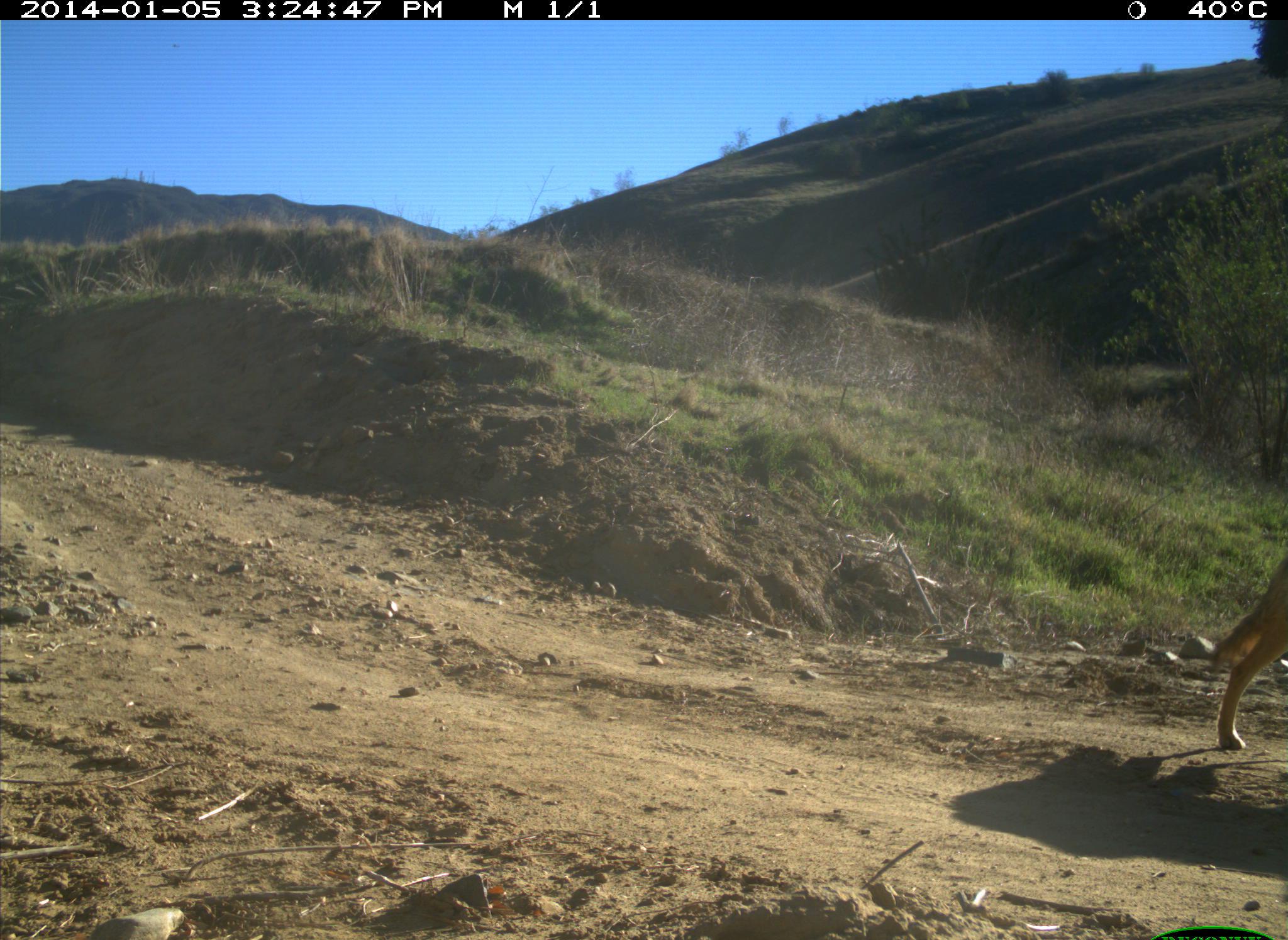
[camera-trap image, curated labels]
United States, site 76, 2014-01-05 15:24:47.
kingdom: Animalia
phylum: Chordata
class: Mammalia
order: Carnivora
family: Canidae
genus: Canis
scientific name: Canis latrans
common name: coyote